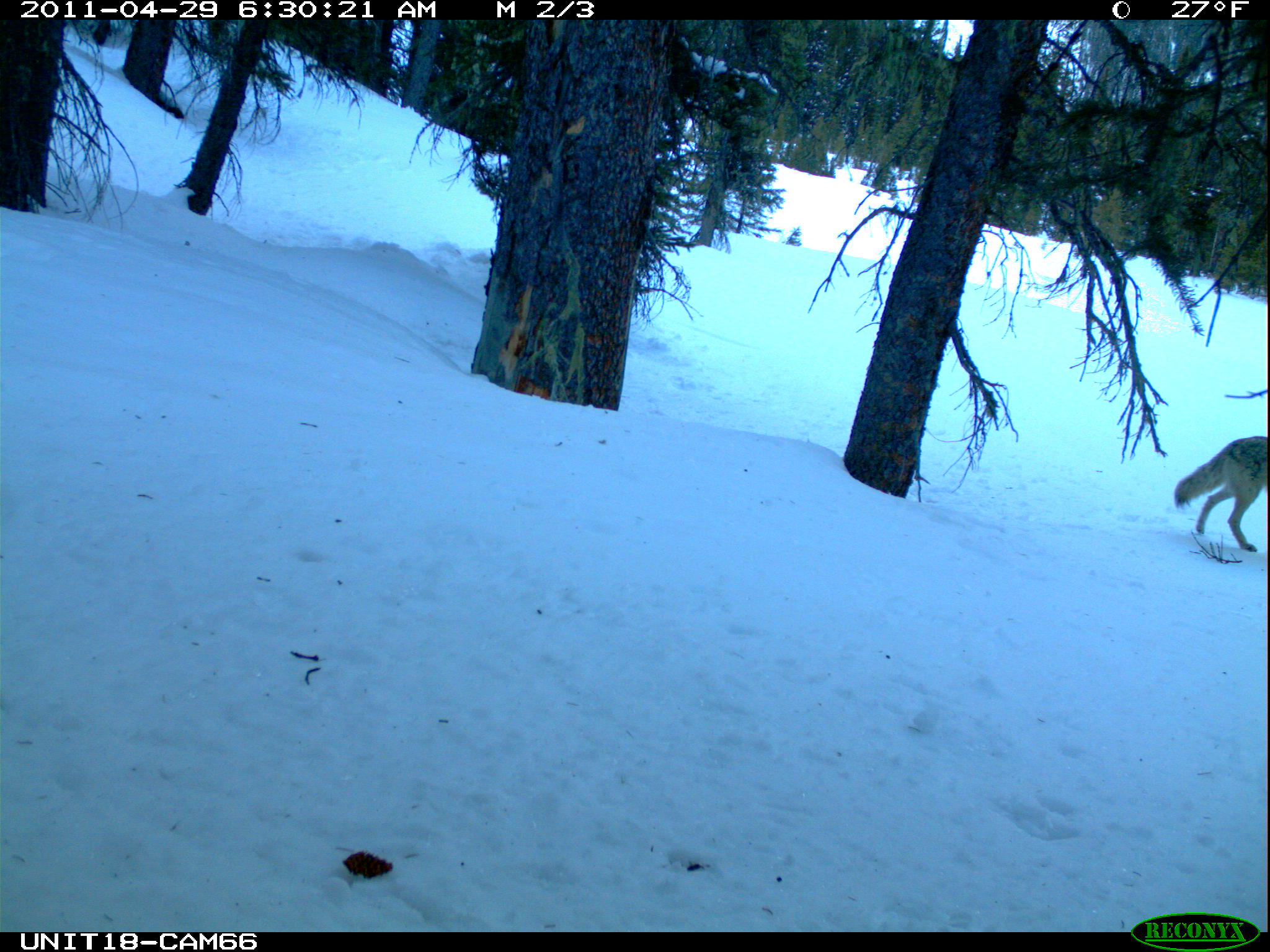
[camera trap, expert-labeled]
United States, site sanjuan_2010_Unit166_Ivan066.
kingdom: Animalia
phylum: Chordata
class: Mammalia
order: Carnivora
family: Canidae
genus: Canis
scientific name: Canis latrans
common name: coyote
Canis latrans (coyote).